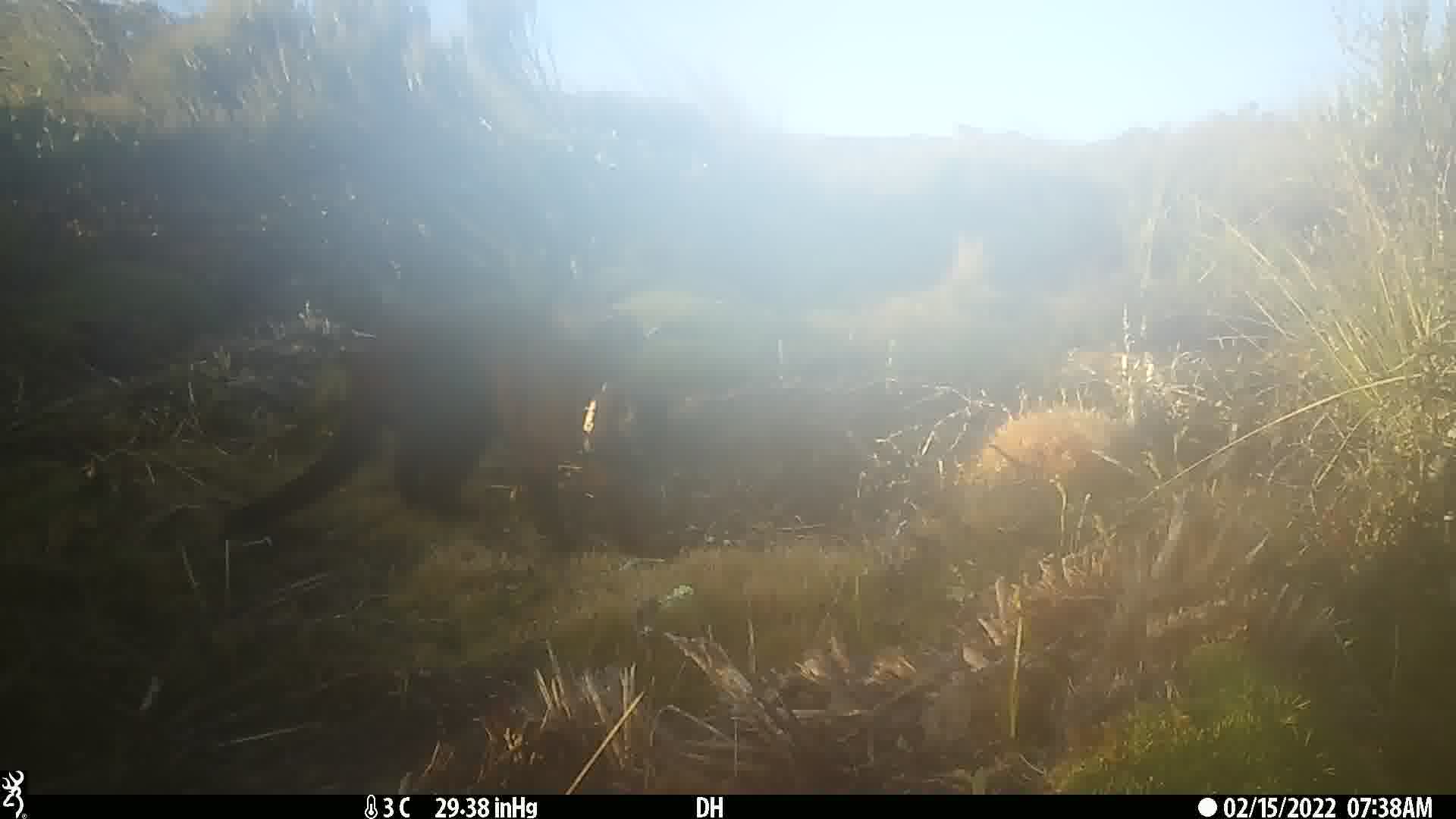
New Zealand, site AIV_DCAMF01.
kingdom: Animalia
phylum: Chordata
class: Mammalia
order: Carnivora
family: Felidae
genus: Felis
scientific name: Felis catus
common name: domestic cat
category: cat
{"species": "cat (domestic cat) (Felis catus)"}